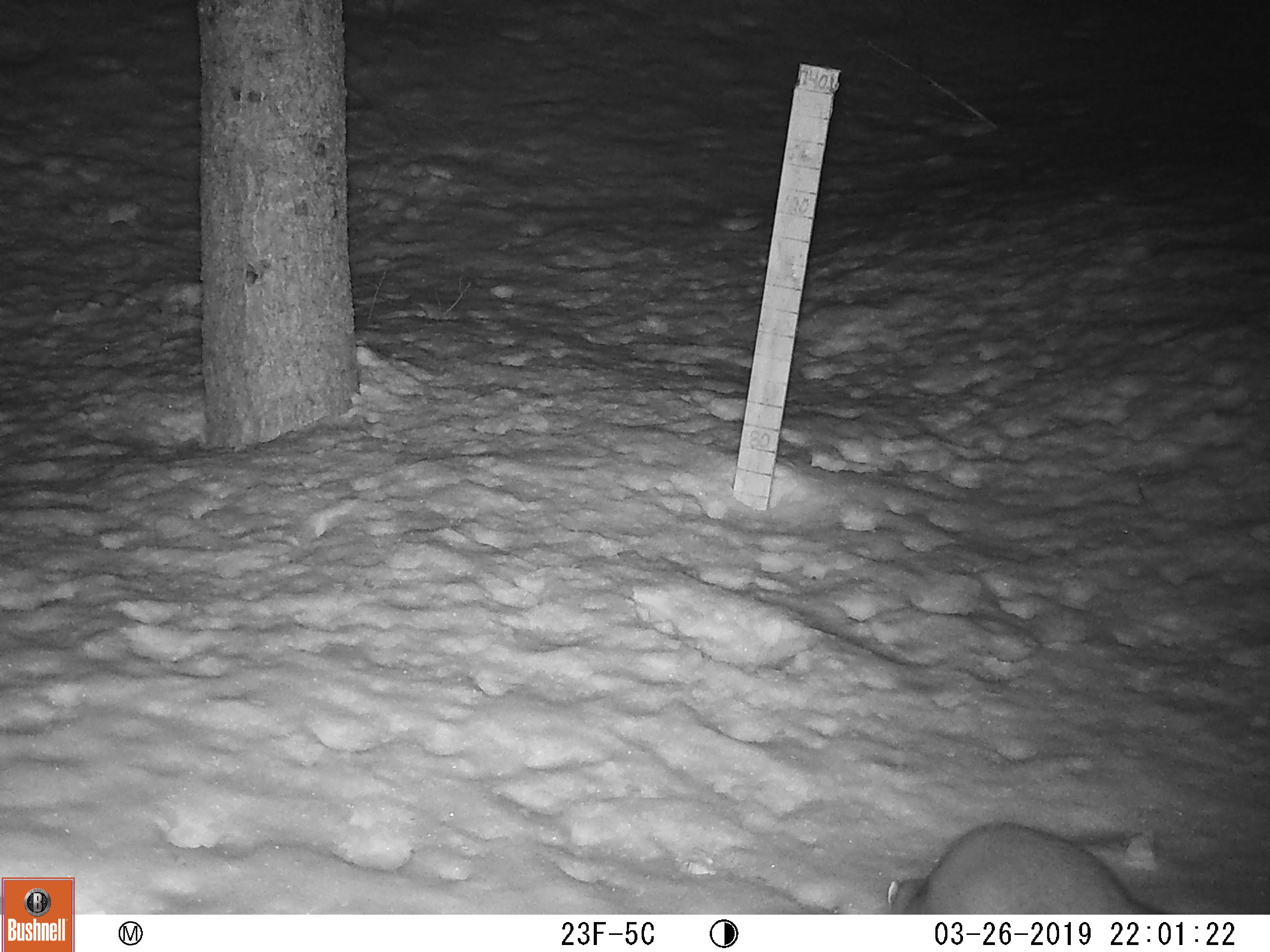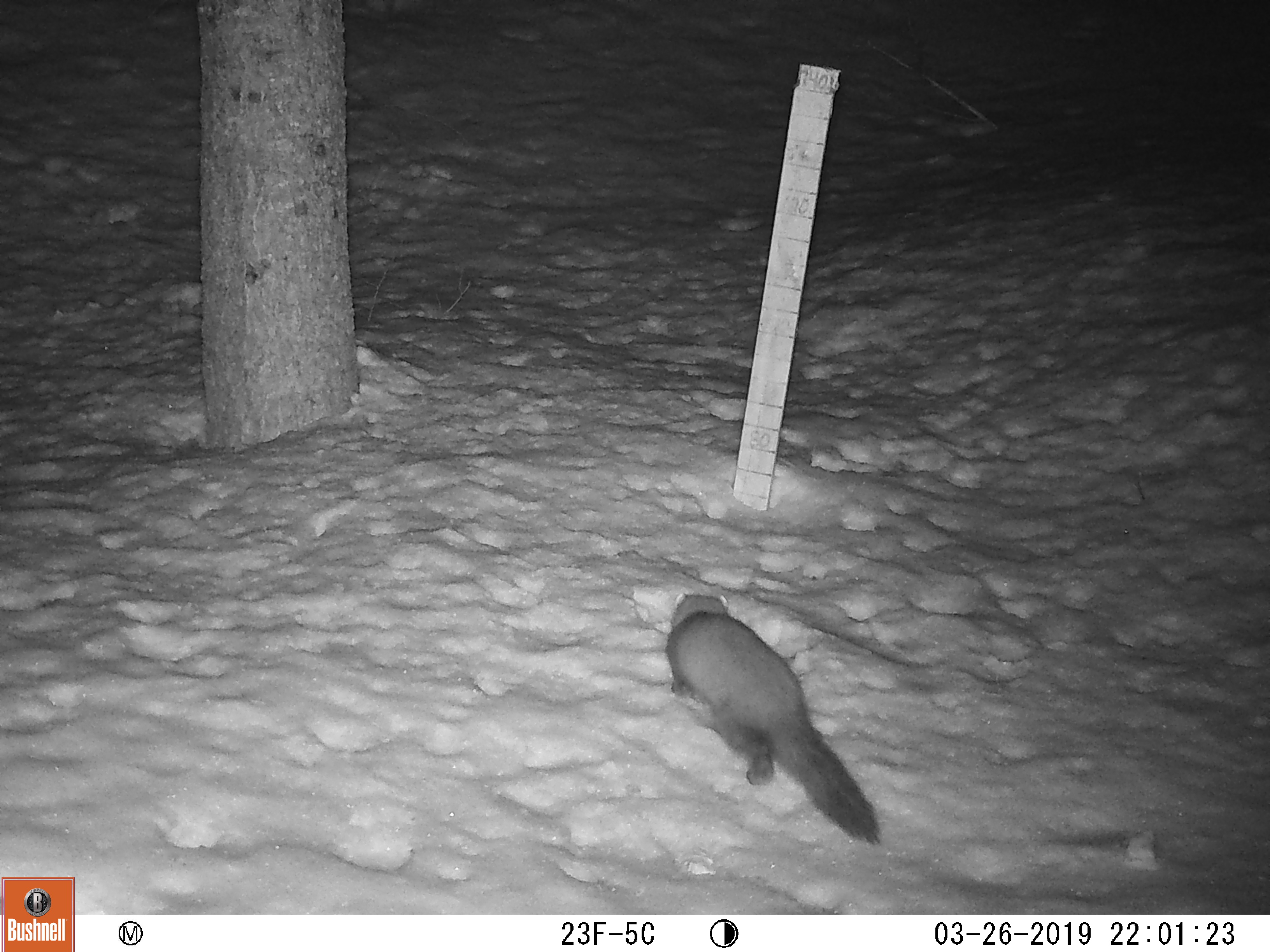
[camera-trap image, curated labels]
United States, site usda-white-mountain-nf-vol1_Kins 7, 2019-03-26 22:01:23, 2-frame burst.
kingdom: Animalia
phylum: Chordata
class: Mammalia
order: Carnivora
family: Mustelidae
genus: Martes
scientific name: Martes americana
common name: american marten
American marten (Martes americana).